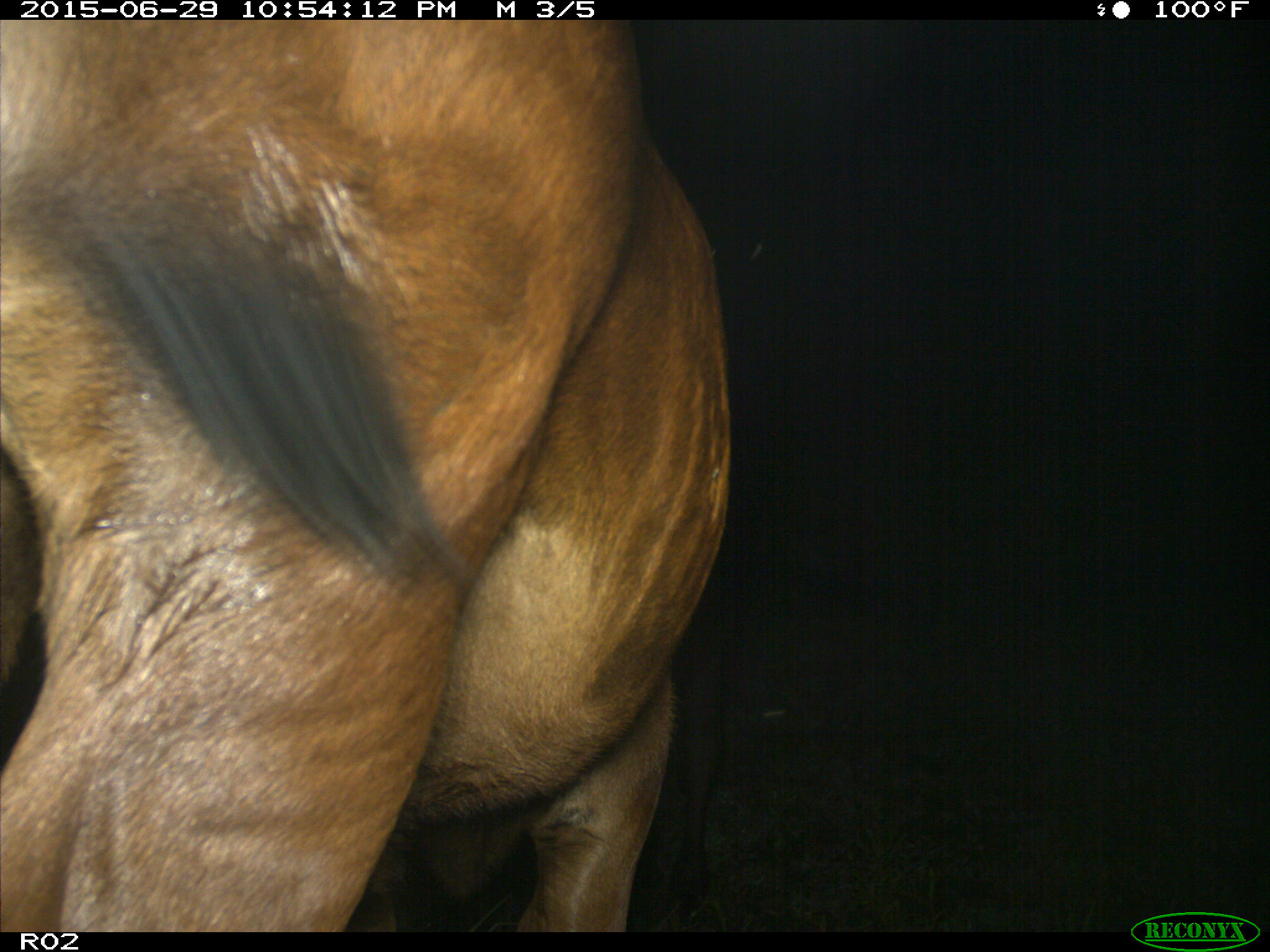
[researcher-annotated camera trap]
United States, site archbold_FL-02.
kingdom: Animalia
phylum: Chordata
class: Mammalia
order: Artiodactyla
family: Bovidae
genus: Bos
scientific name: Bos taurus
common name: domestic cow